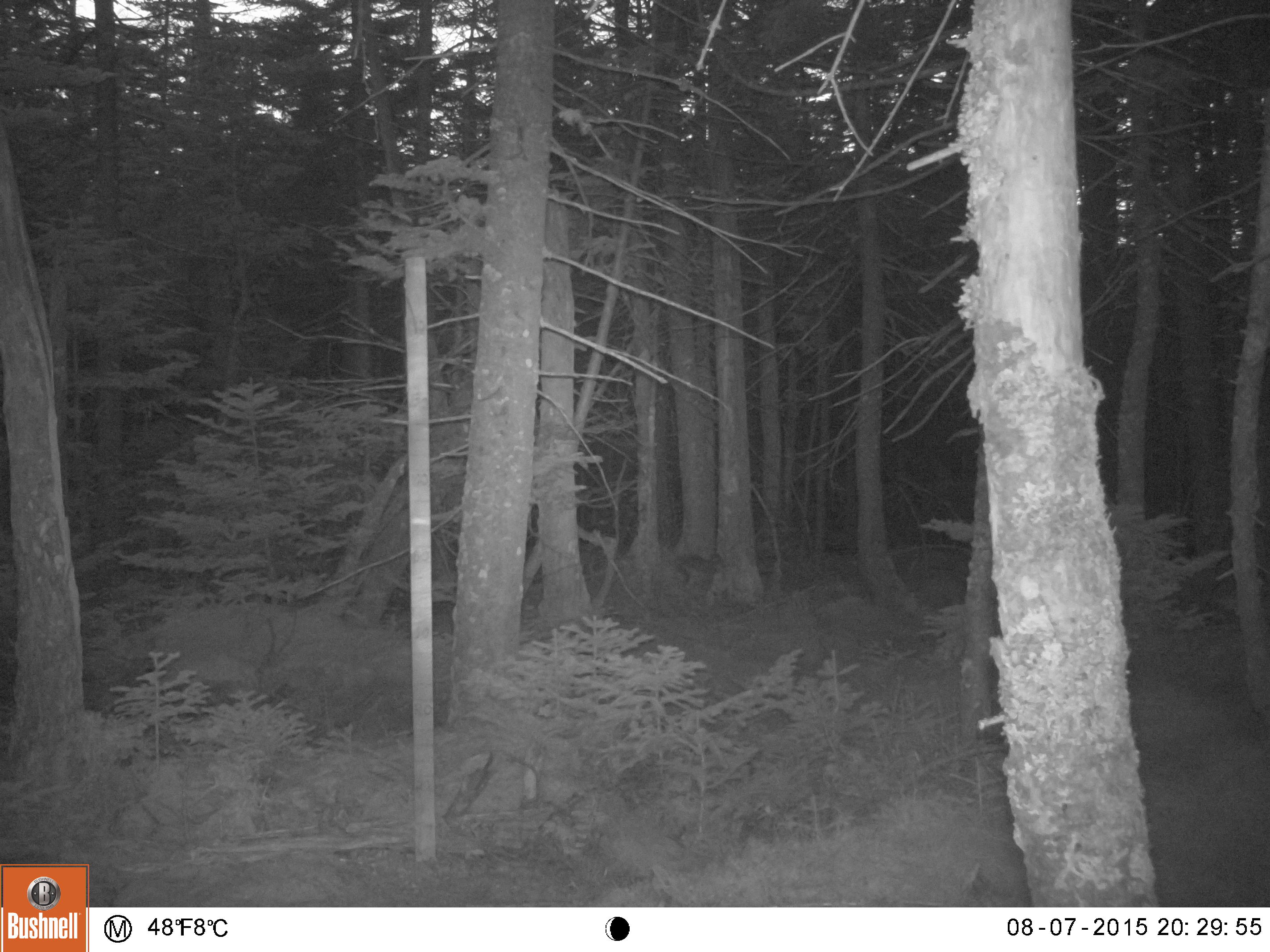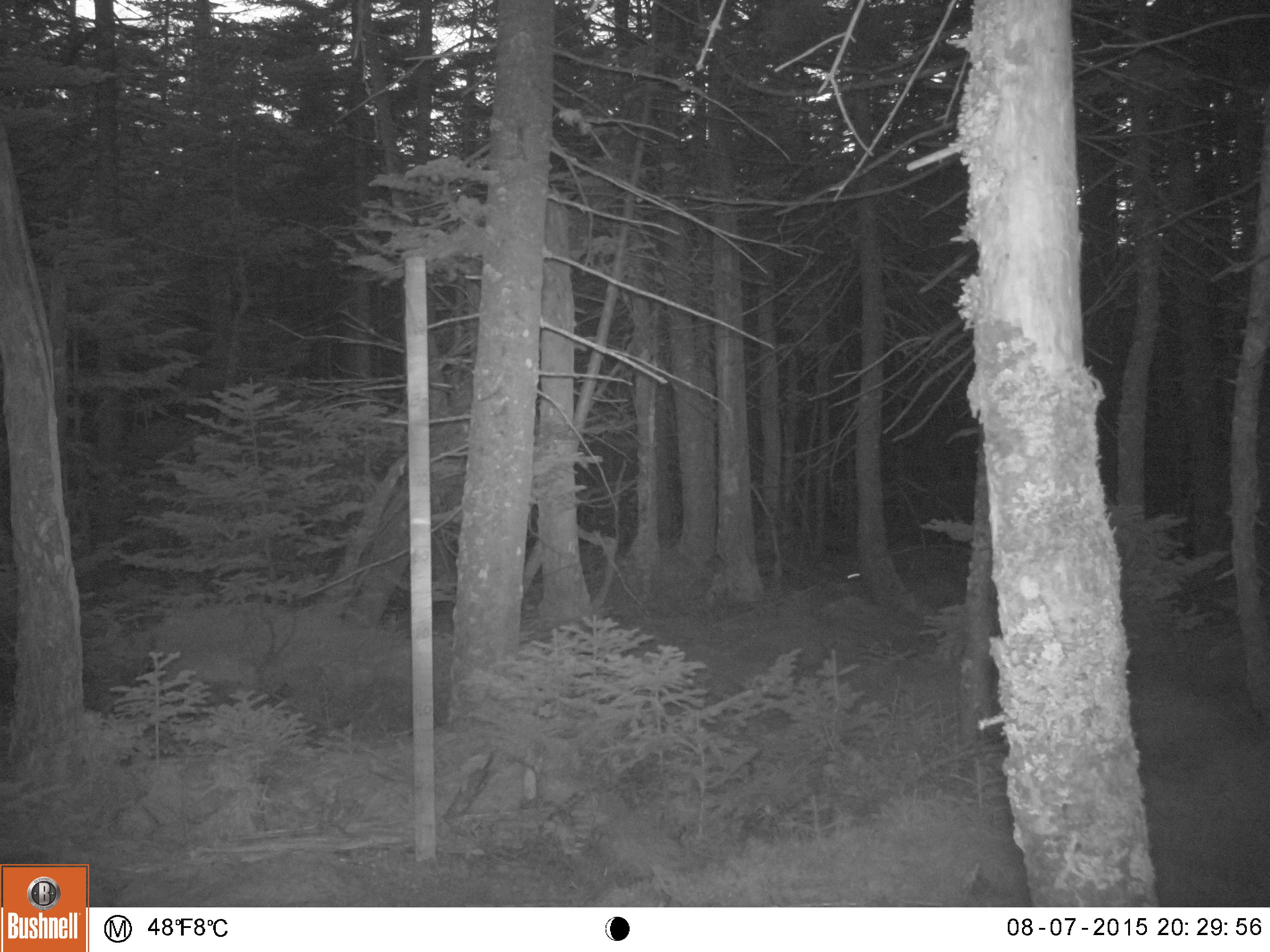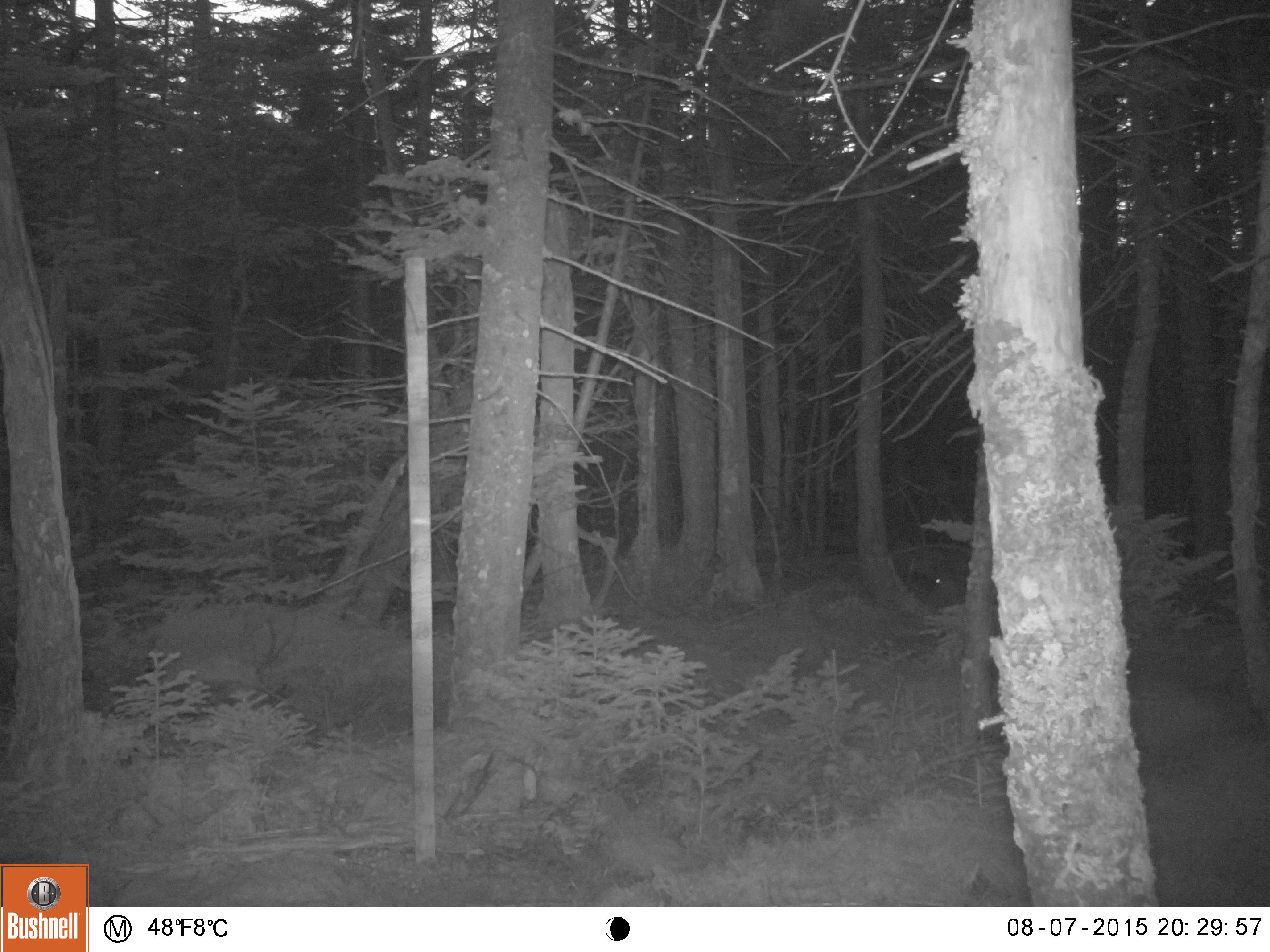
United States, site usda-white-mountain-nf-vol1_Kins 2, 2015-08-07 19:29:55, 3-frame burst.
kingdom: Animalia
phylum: Chordata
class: Mammalia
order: Lagomorpha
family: Leporidae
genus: Lepus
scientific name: Lepus americanus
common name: snowshoe hare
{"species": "snowshoe hare (Lepus americanus)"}